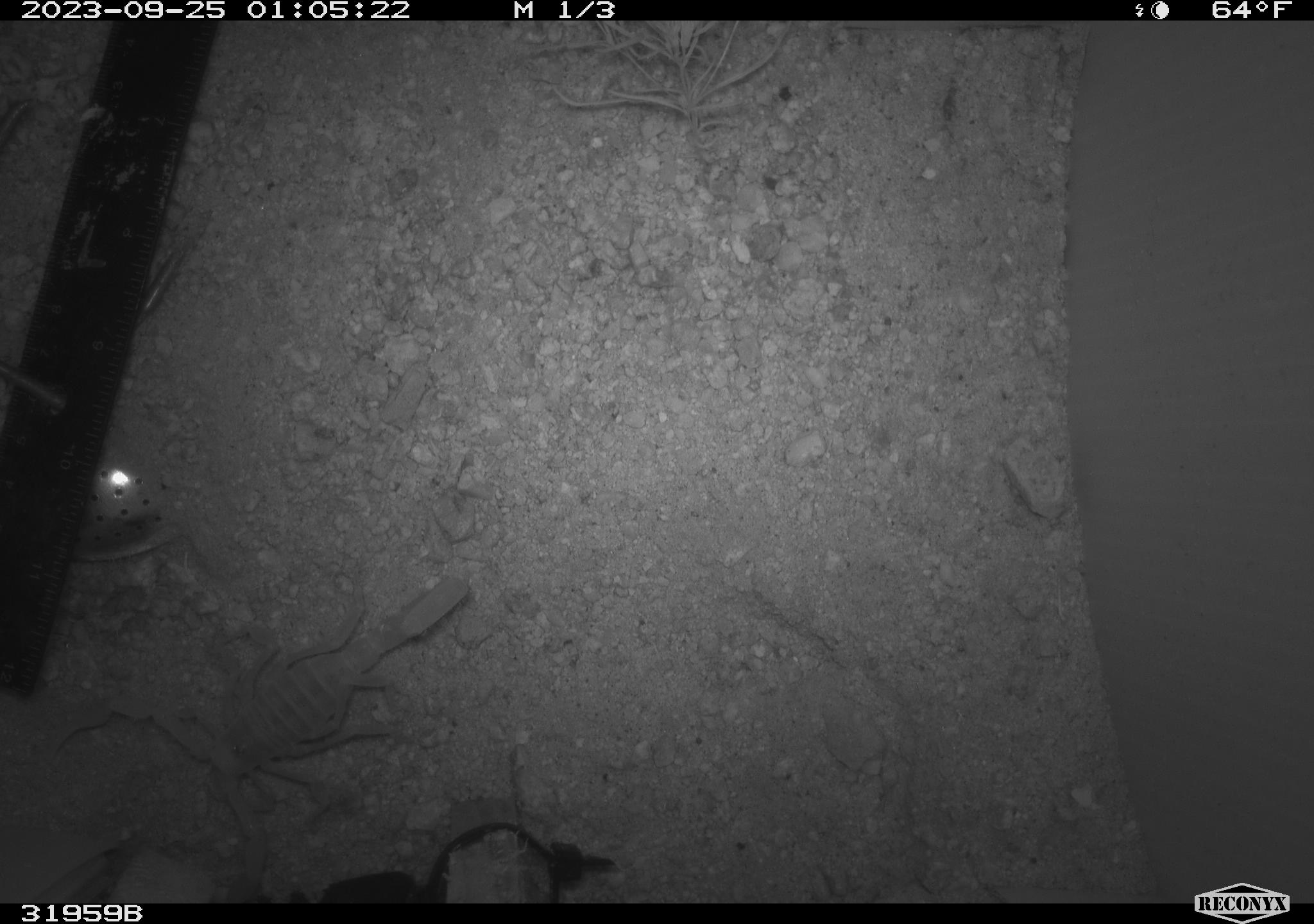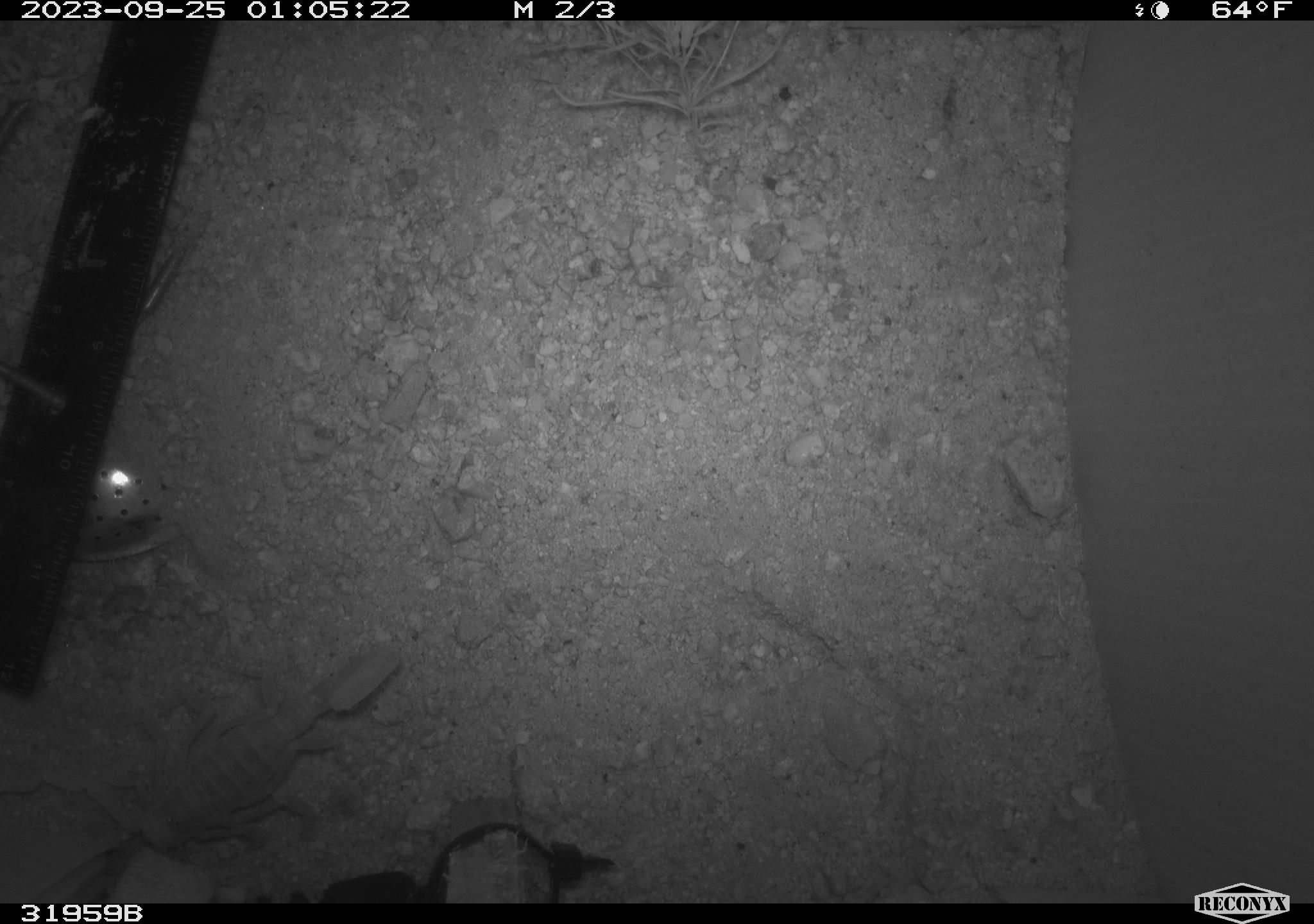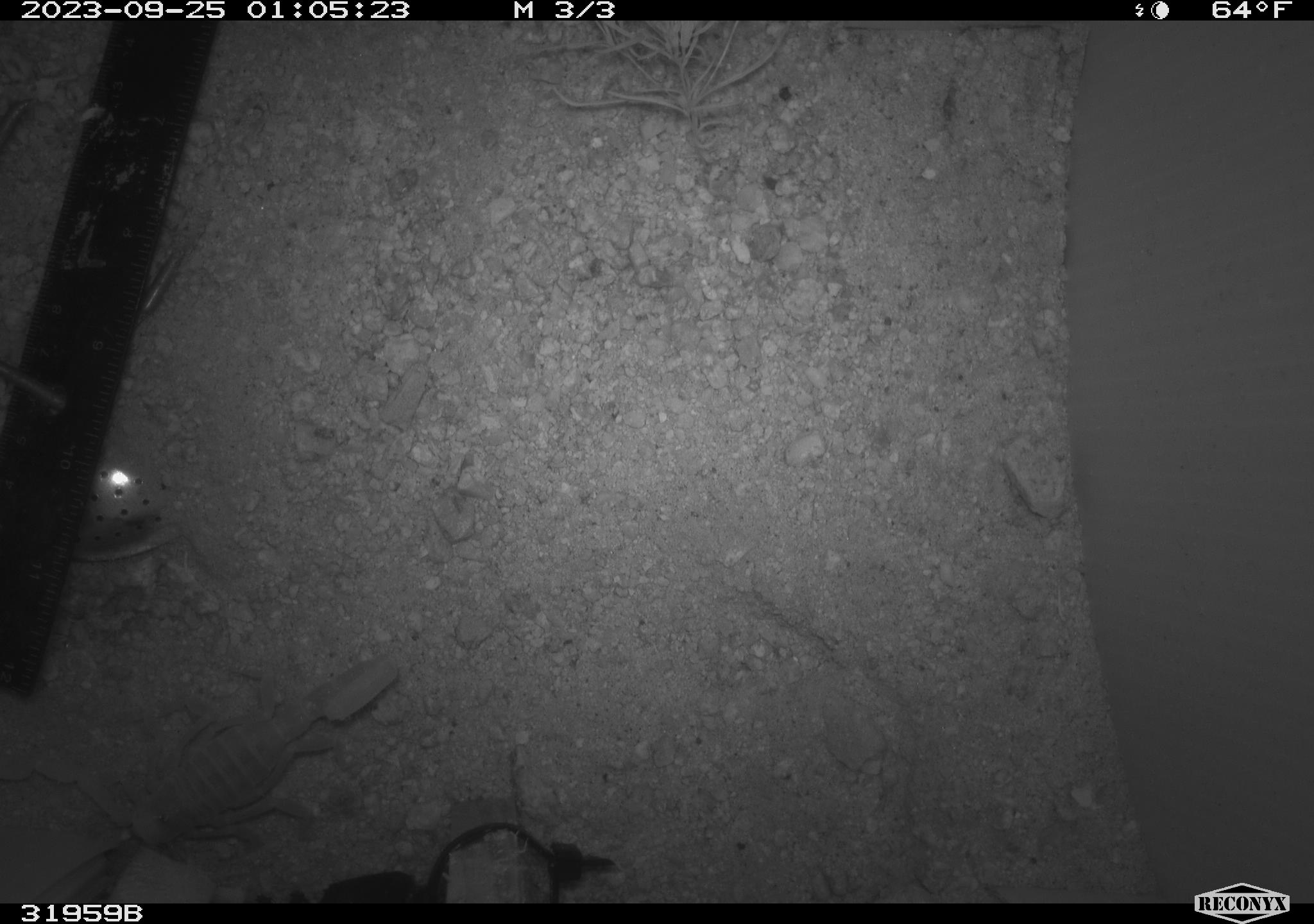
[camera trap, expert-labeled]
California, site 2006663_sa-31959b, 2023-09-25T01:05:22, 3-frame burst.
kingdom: Animalia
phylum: Arthropoda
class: Arachnida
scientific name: Arachnida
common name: arachnids